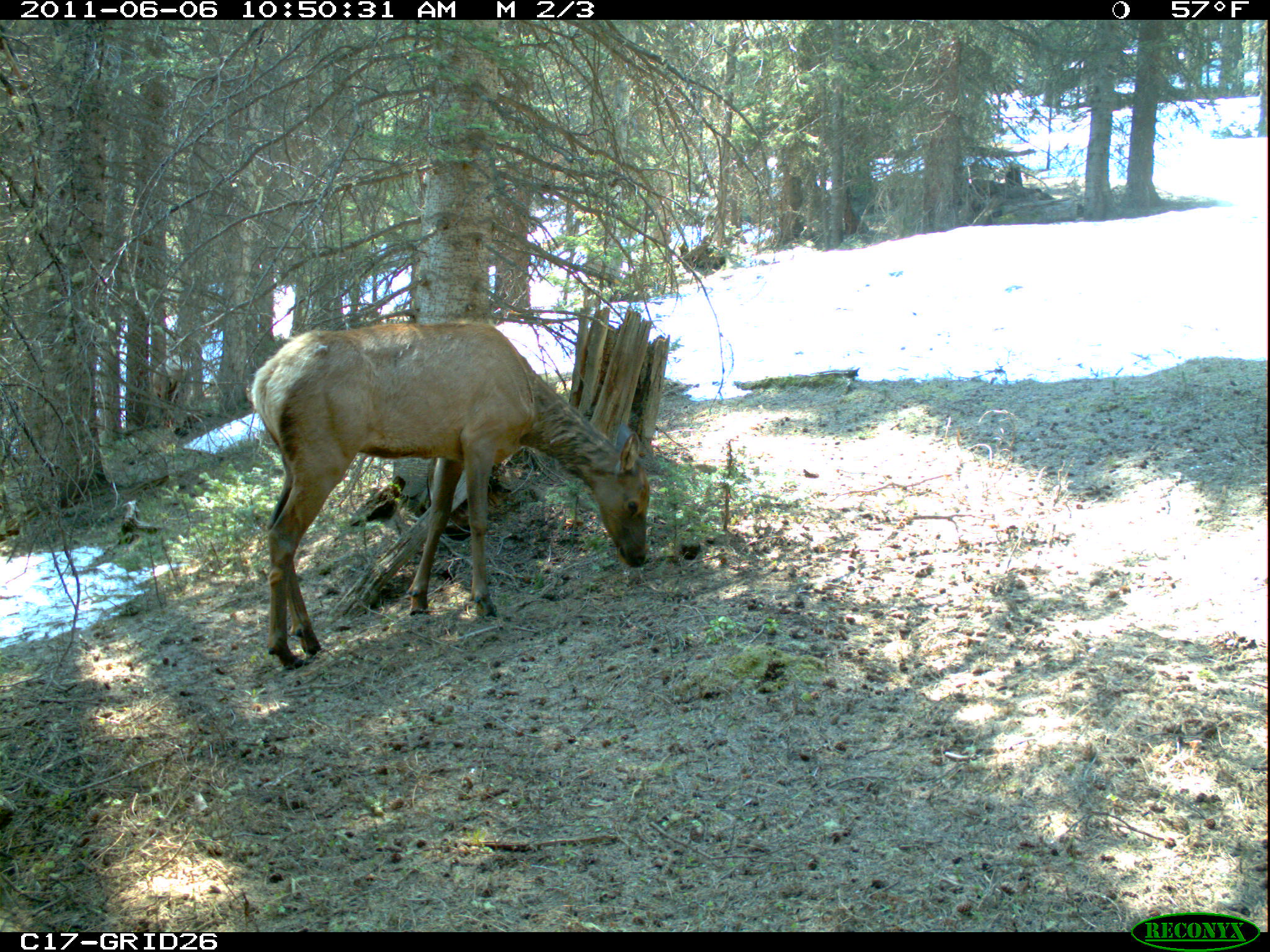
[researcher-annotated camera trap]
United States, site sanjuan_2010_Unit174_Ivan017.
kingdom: Animalia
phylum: Chordata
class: Mammalia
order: Artiodactyla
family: Cervidae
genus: Cervus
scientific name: Cervus elaphus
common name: red deer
Cervus elaphus (red deer).